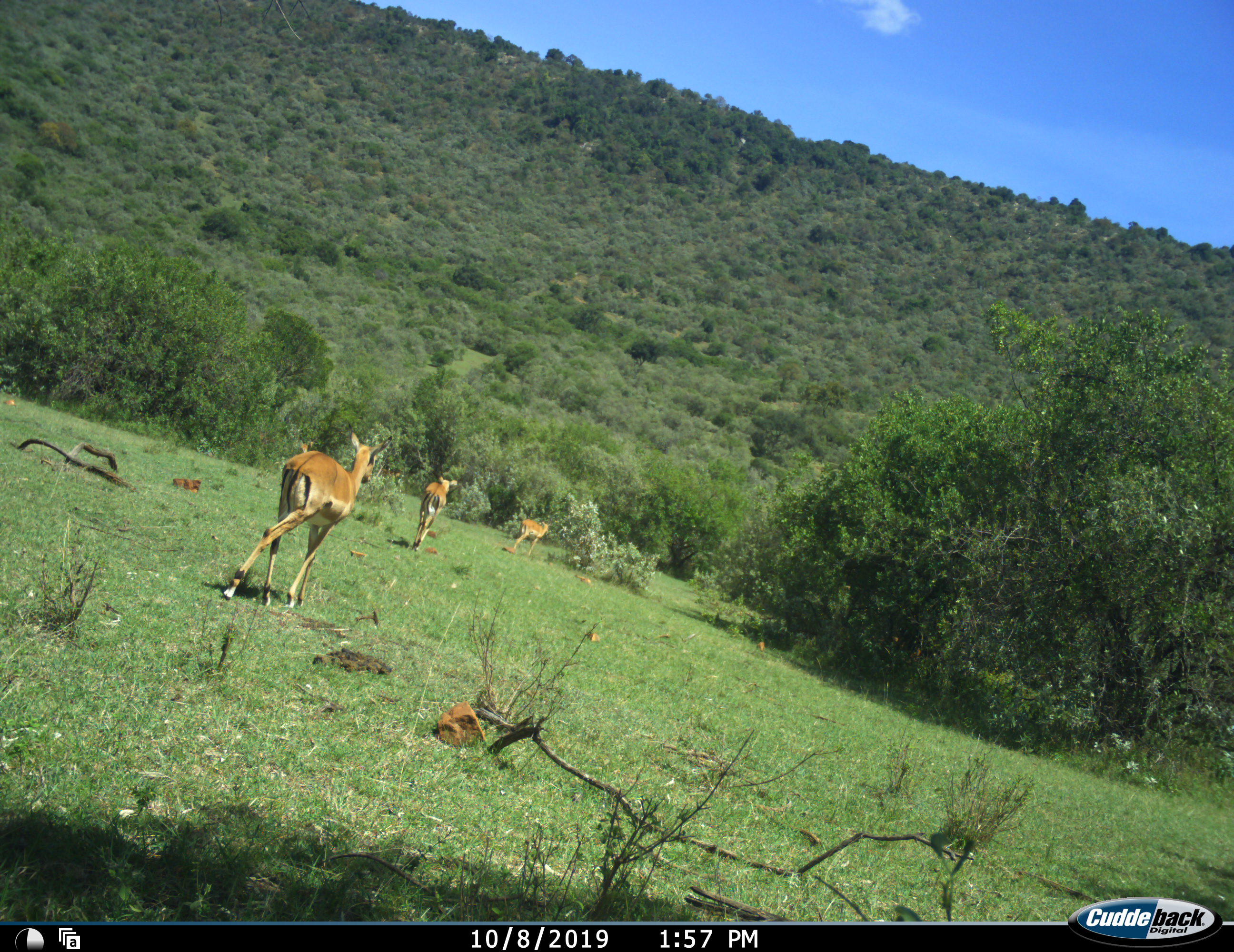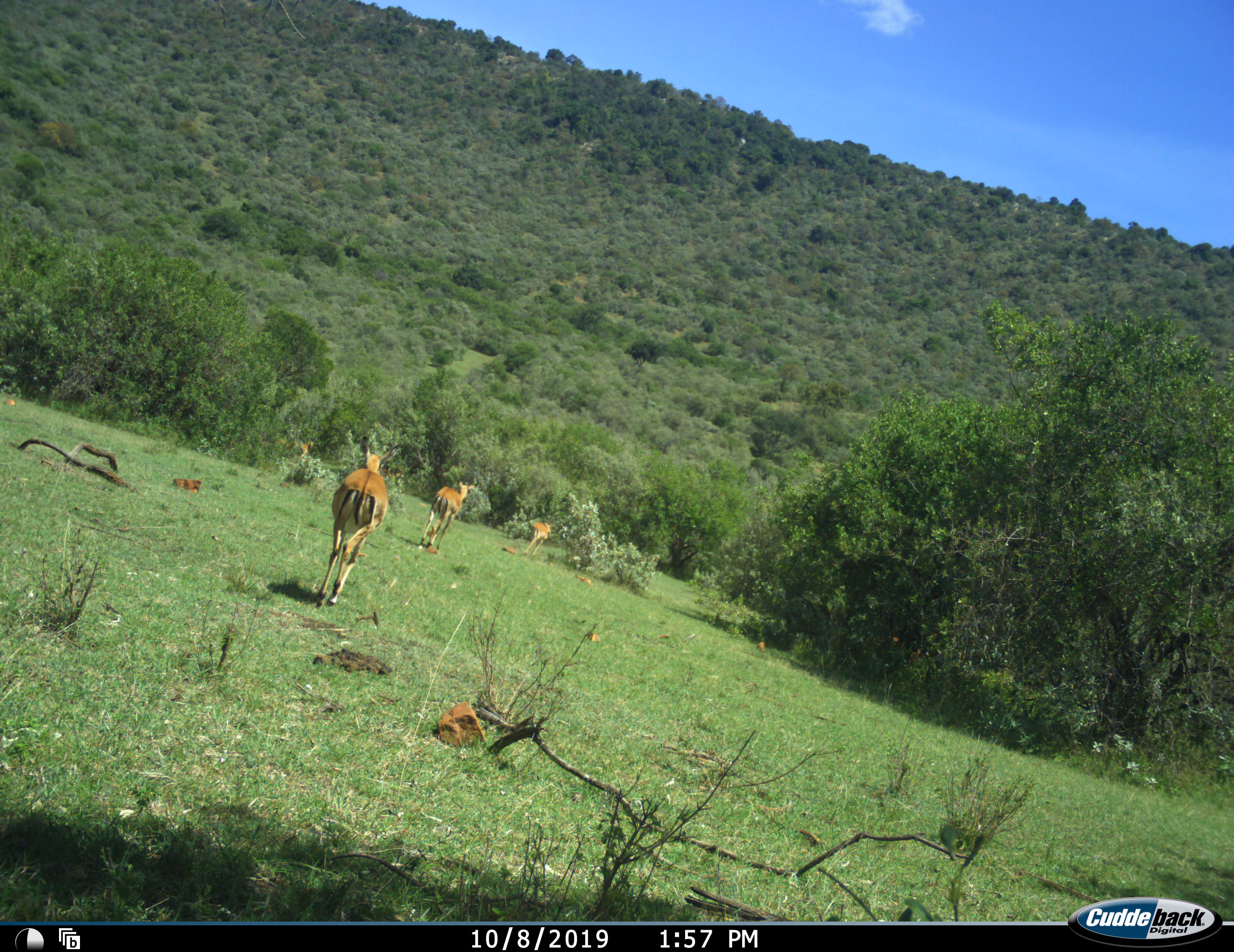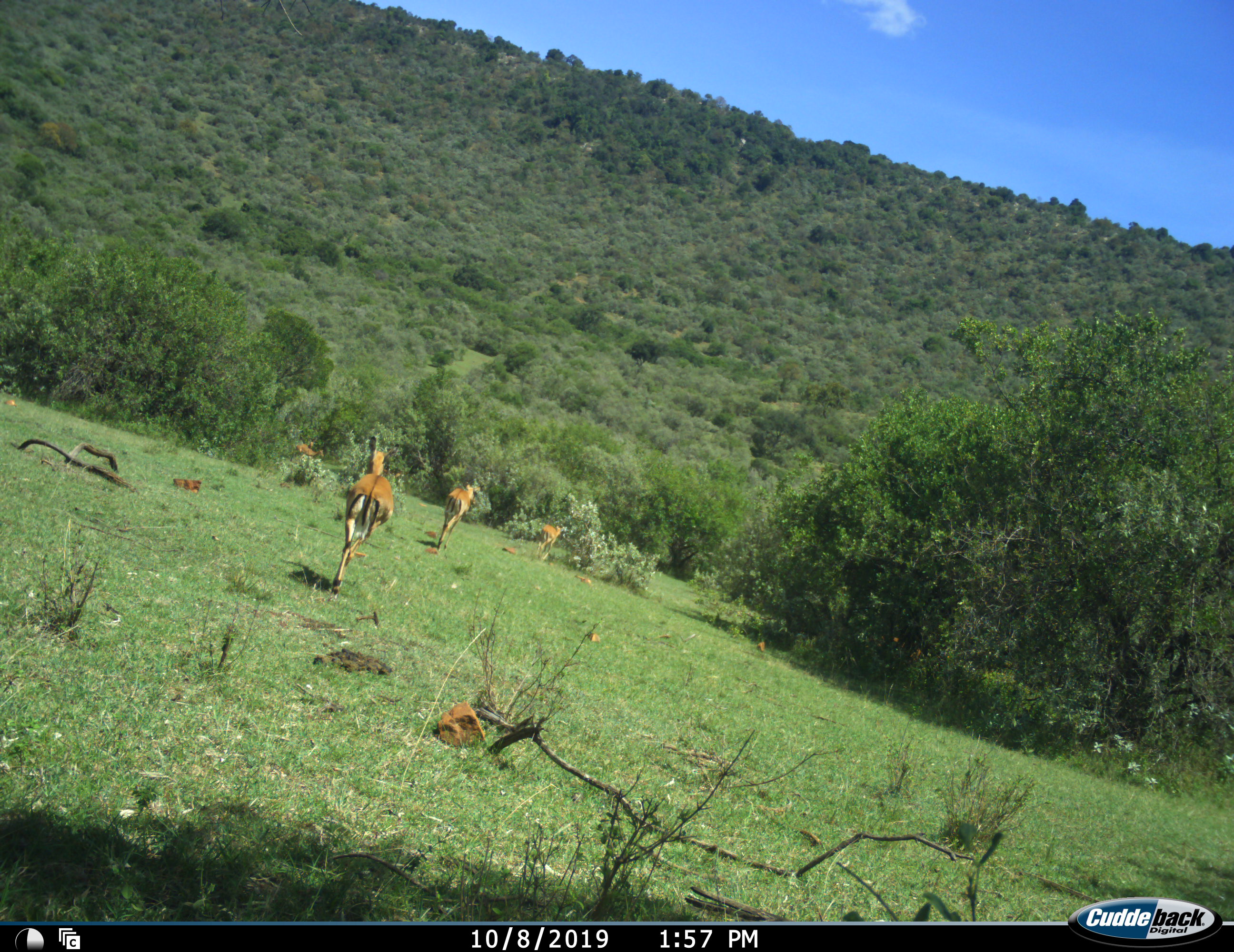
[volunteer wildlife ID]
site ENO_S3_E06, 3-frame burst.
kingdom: Animalia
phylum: Chordata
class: Mammalia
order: Artiodactyla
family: Bovidae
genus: Aepyceros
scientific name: Aepyceros melampus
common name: impala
Impala (Aepyceros melampus), count 3. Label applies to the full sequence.